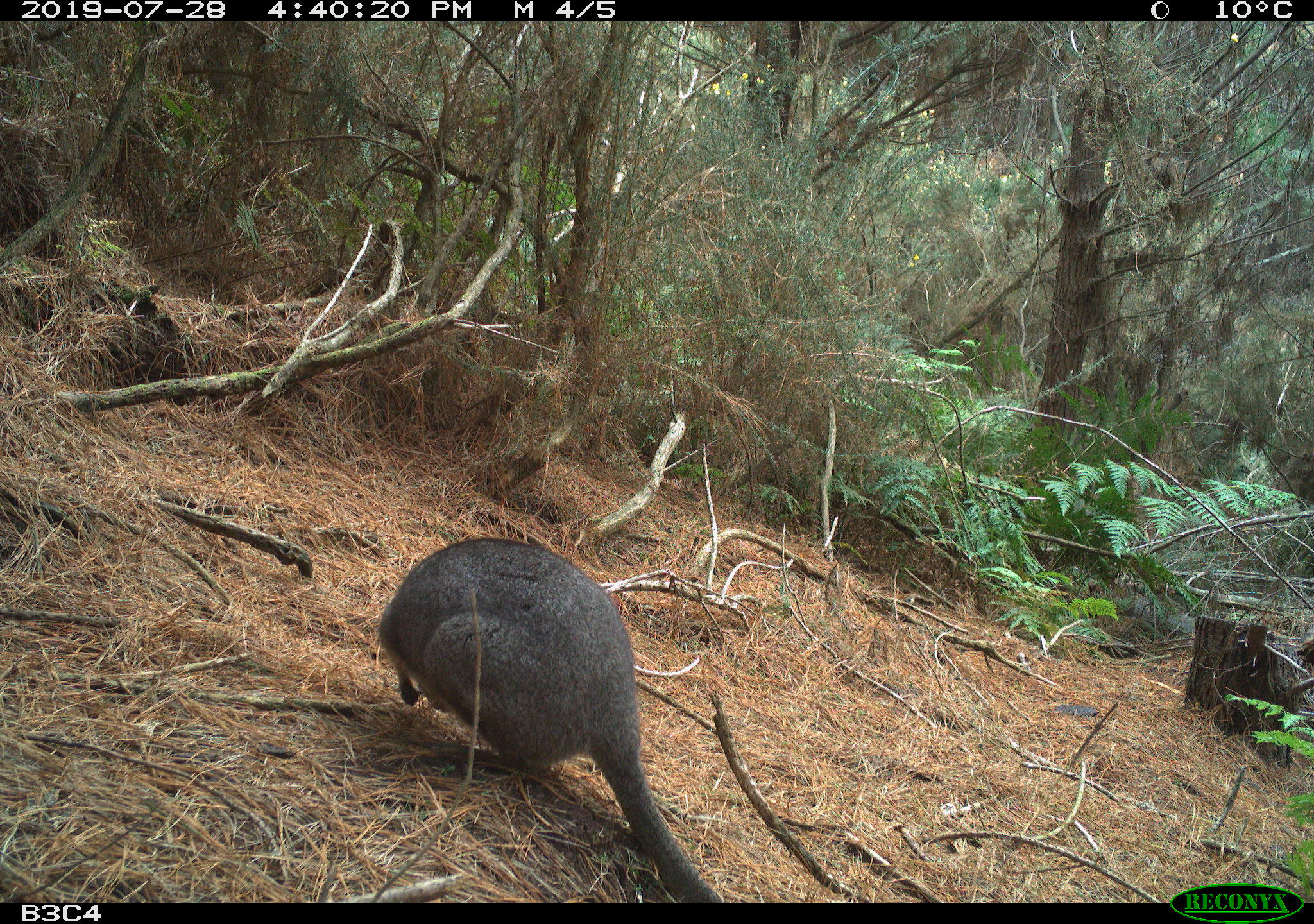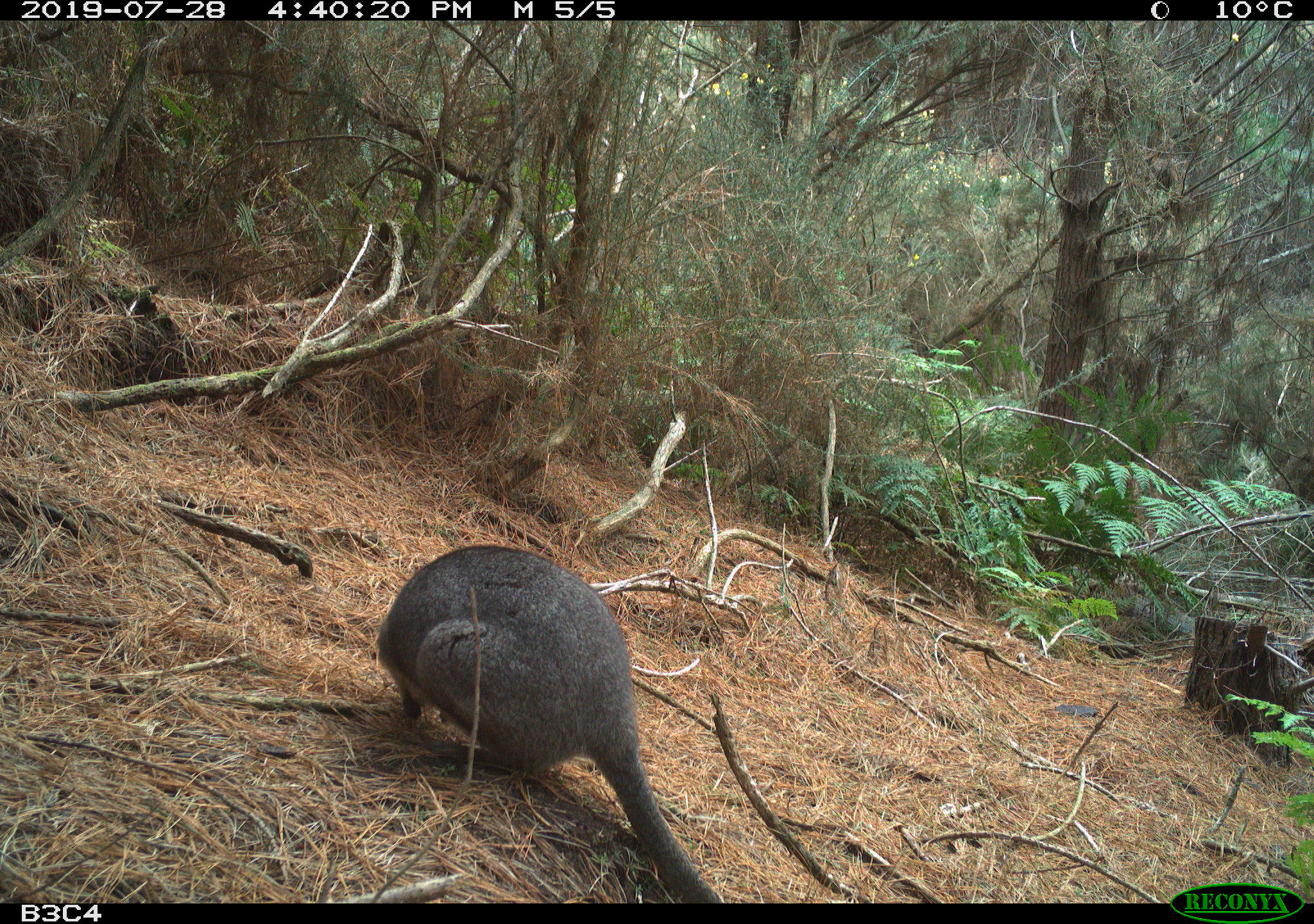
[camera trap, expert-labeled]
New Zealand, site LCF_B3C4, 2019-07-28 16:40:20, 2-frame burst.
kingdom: Animalia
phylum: Chordata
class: Mammalia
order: Diprotodontia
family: Macropodidae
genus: Notamacropus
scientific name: Notamacropus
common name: wallaby